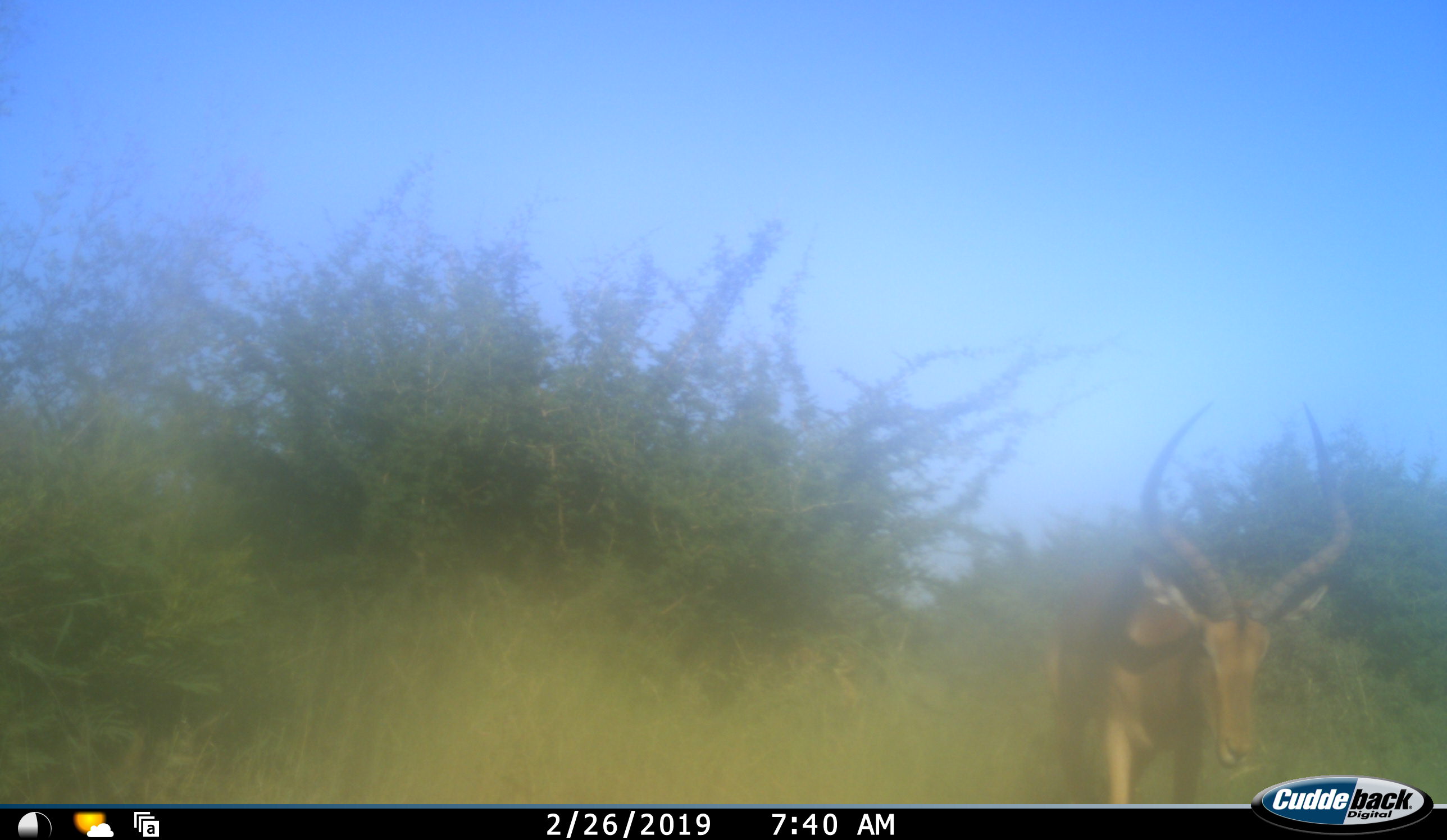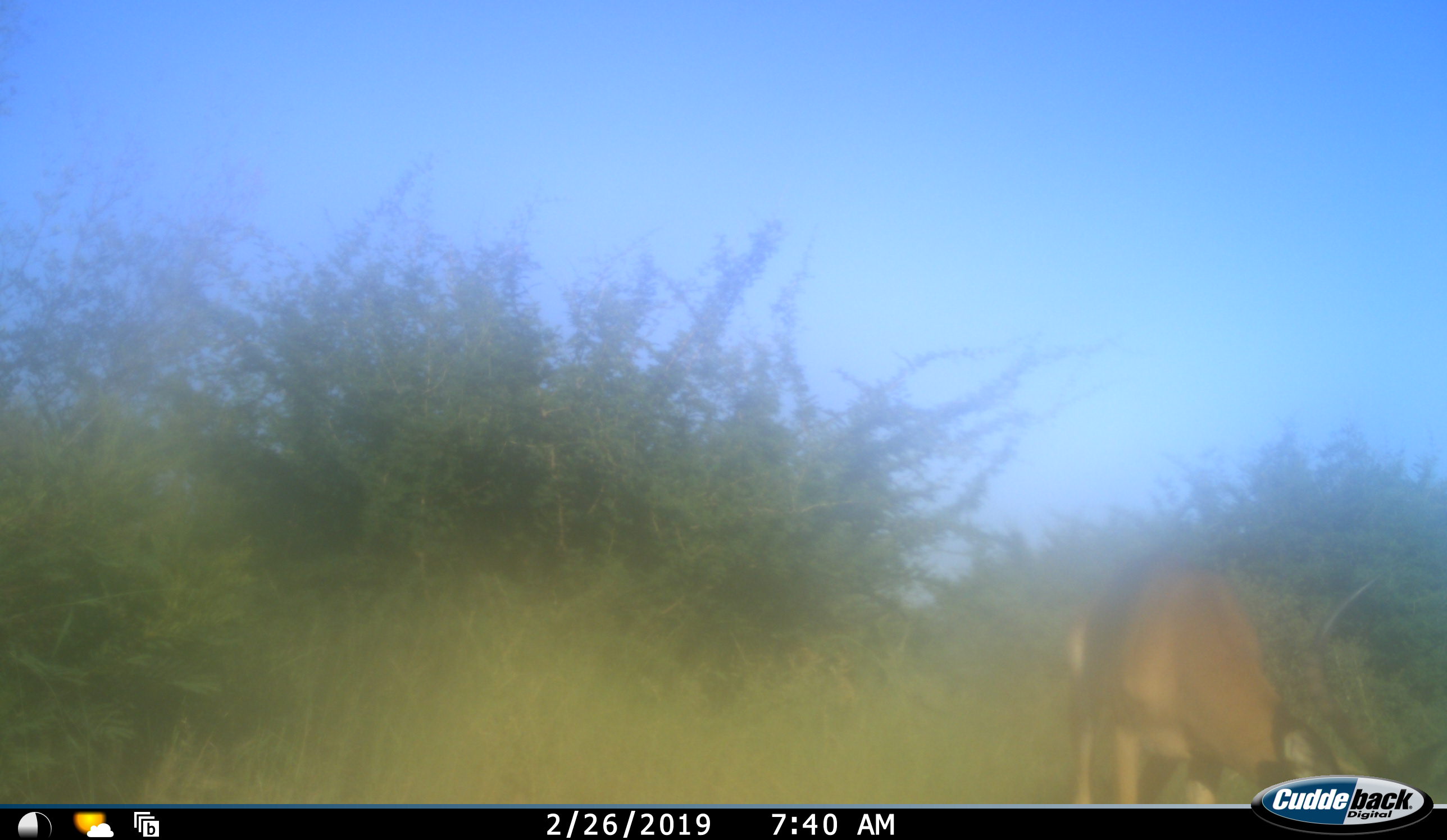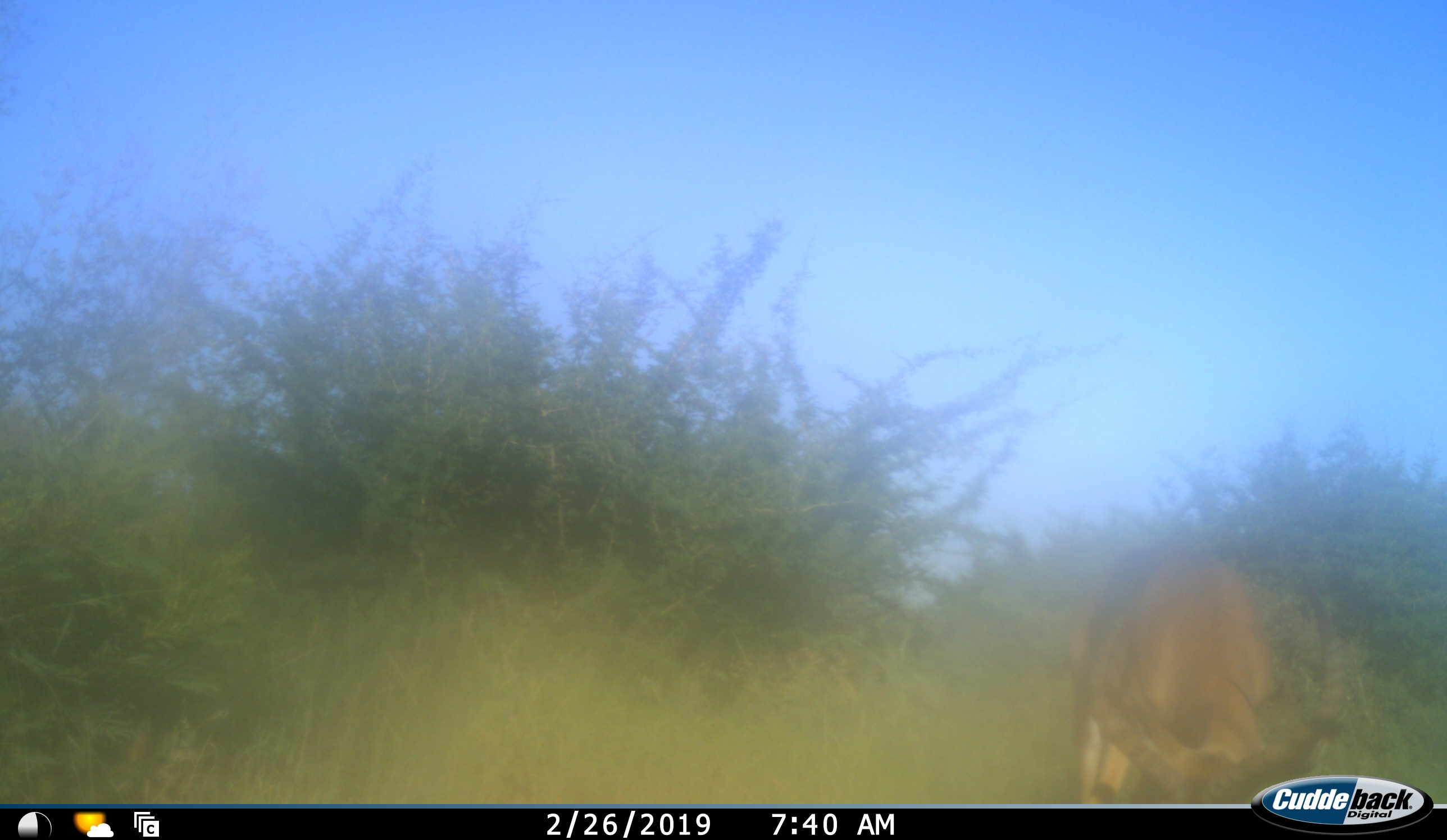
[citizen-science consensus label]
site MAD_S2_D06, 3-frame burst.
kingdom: Animalia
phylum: Chordata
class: Mammalia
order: Artiodactyla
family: Bovidae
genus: Aepyceros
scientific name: Aepyceros melampus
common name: impala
Impala (Aepyceros melampus), count 1. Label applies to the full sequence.